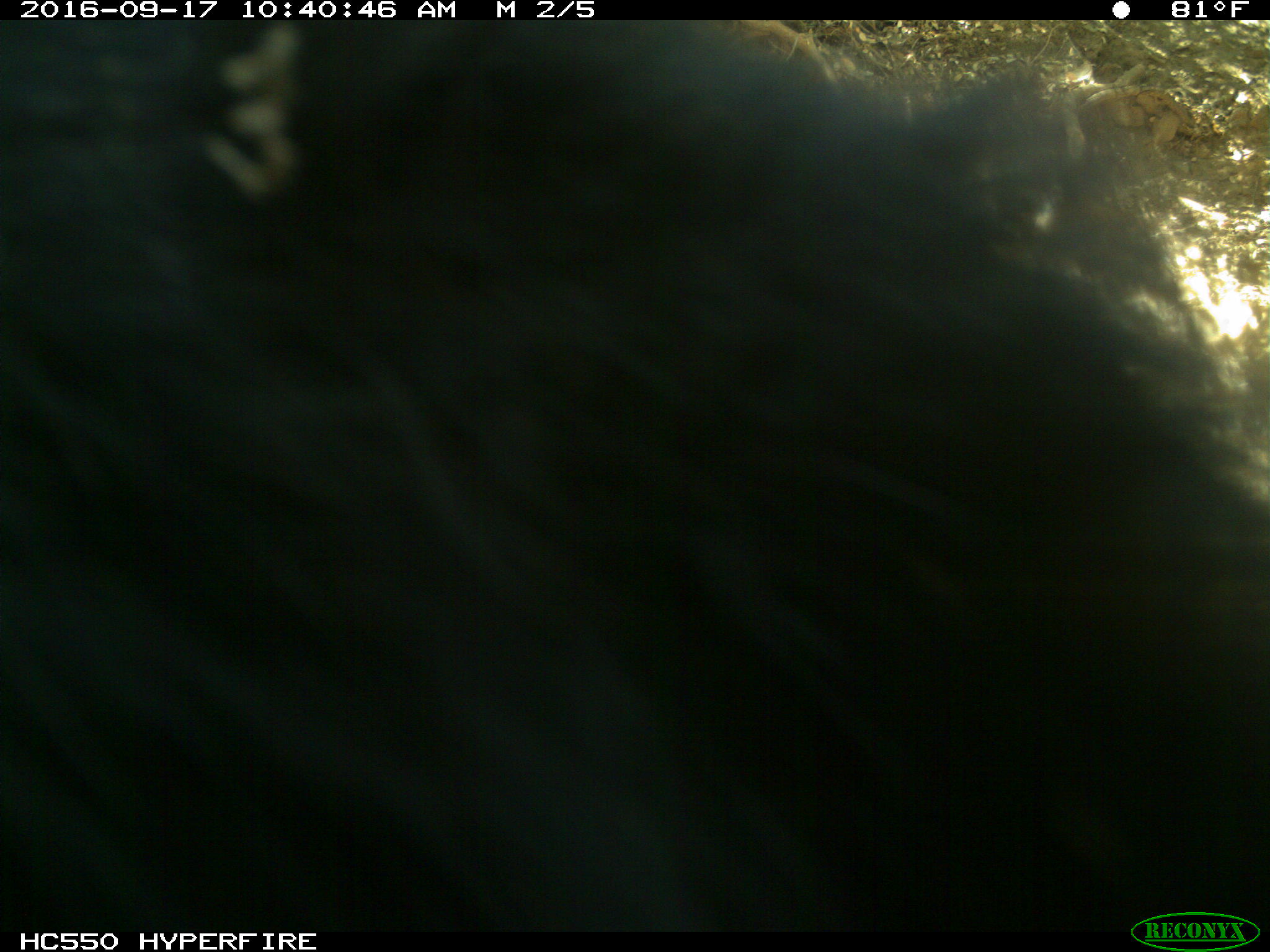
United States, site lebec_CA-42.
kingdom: Animalia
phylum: Chordata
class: Mammalia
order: Carnivora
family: Ursidae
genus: Ursus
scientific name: Ursus americanus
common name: american black bear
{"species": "Ursus americanus (american black bear)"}